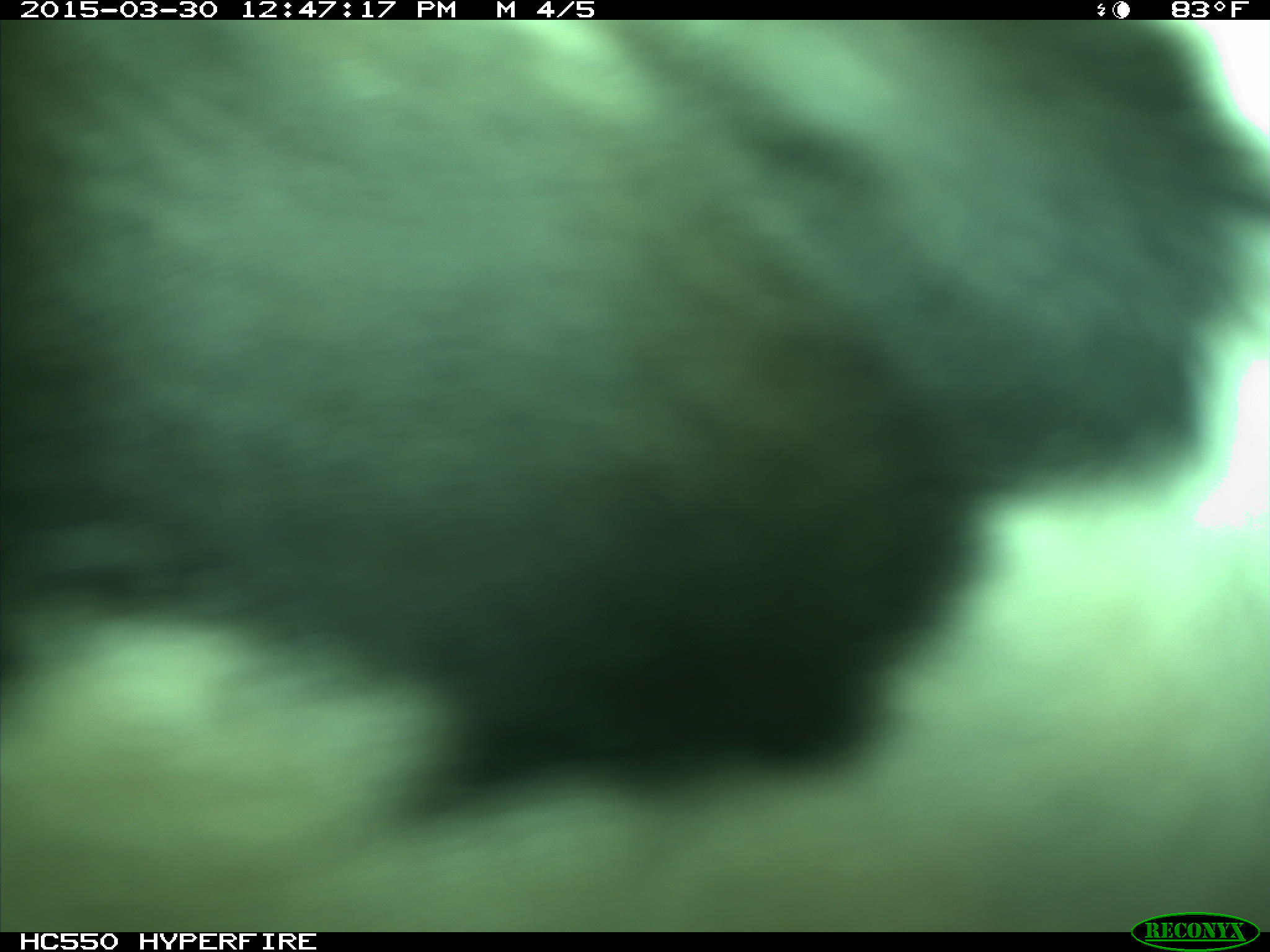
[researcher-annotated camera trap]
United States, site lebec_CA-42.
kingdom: Animalia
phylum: Chordata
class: Mammalia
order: Artiodactyla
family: Bovidae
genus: Bos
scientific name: Bos taurus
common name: domestic cow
Bos taurus (domestic cow).